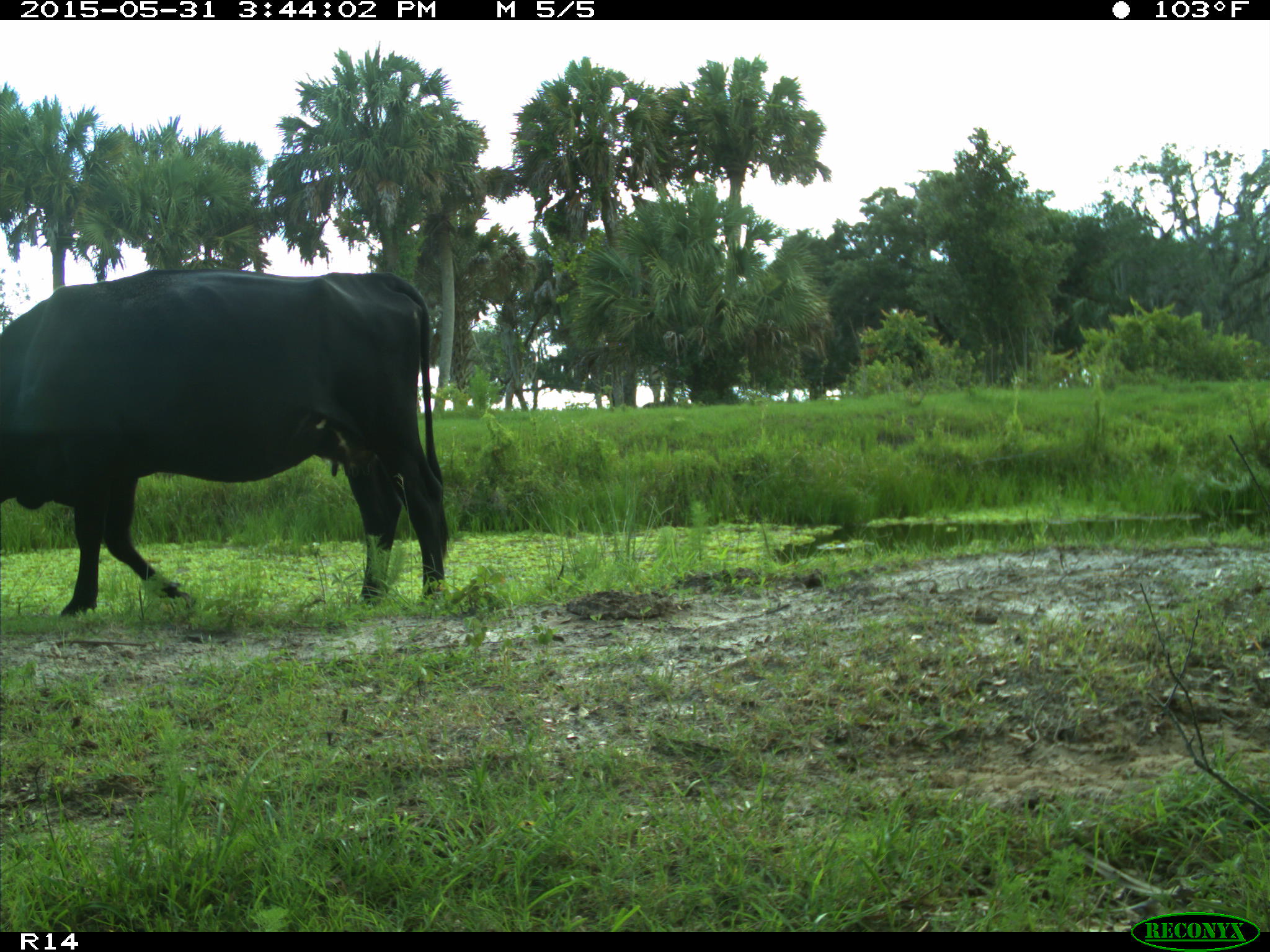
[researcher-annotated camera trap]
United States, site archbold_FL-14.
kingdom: Animalia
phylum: Chordata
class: Mammalia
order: Artiodactyla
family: Bovidae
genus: Bos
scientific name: Bos taurus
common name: domestic cow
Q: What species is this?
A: Bos taurus (domestic cow).